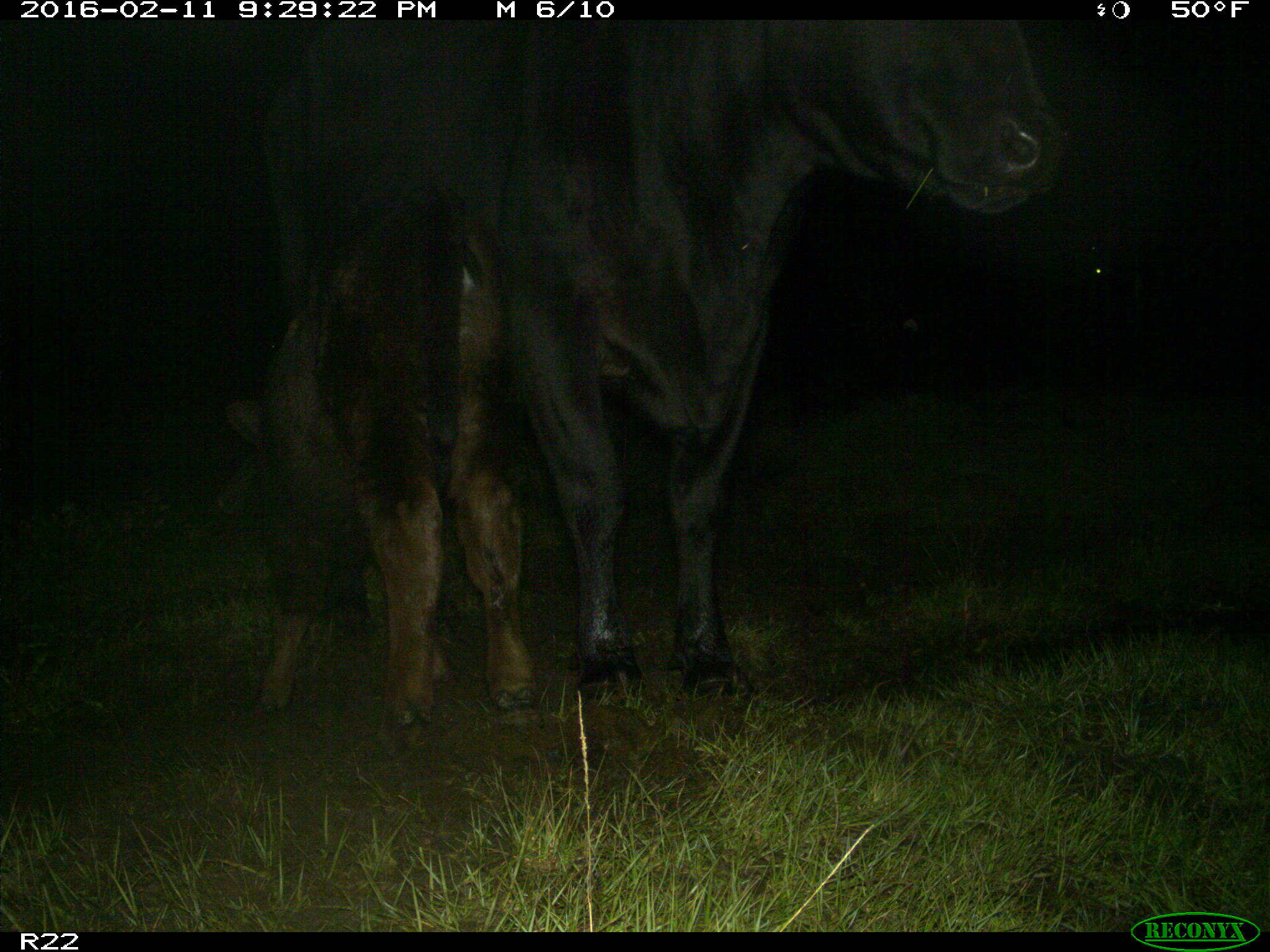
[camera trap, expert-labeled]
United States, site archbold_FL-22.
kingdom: Animalia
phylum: Chordata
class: Mammalia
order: Artiodactyla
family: Bovidae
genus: Bos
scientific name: Bos taurus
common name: domestic cow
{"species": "Bos taurus (domestic cow)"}